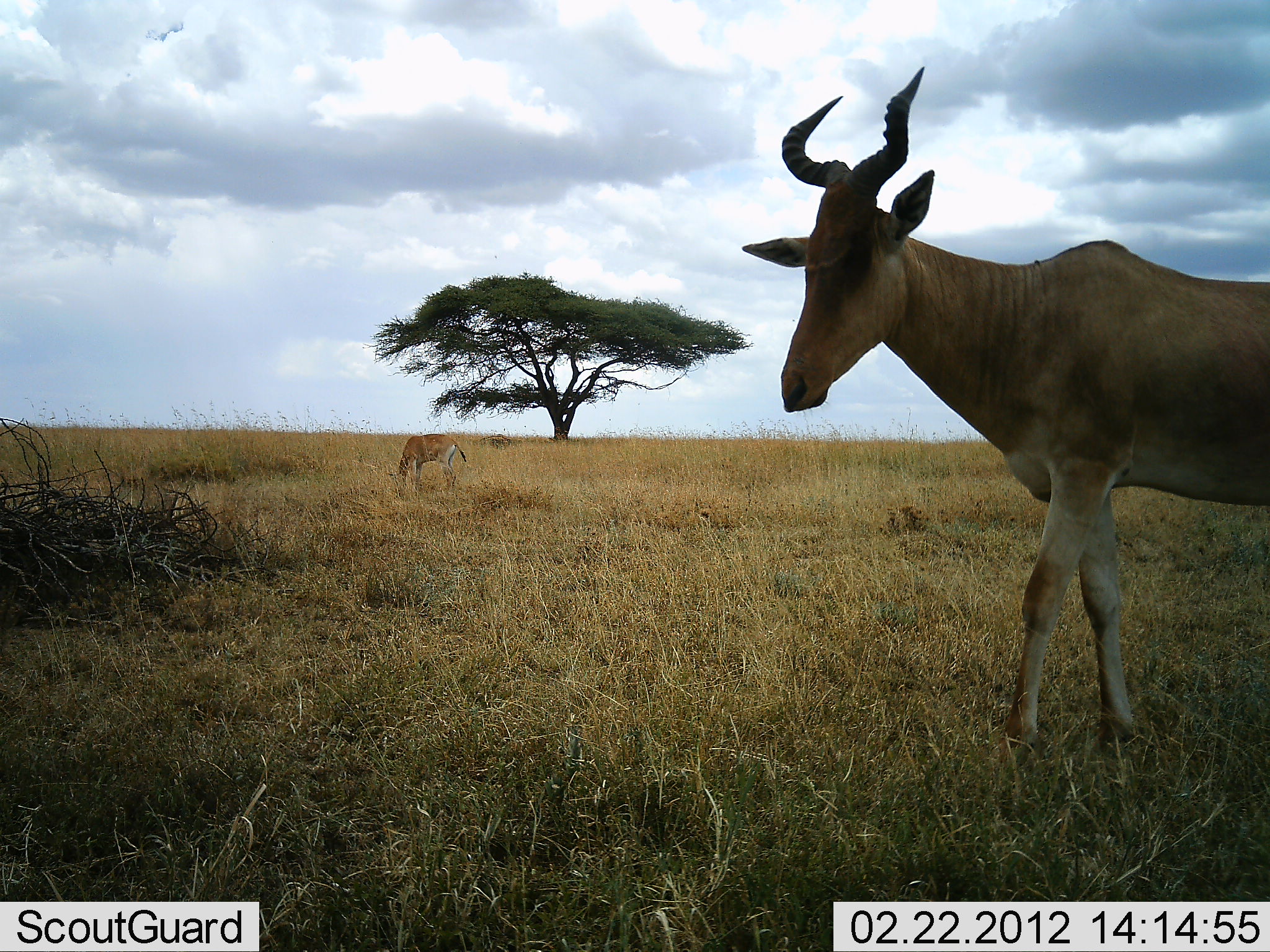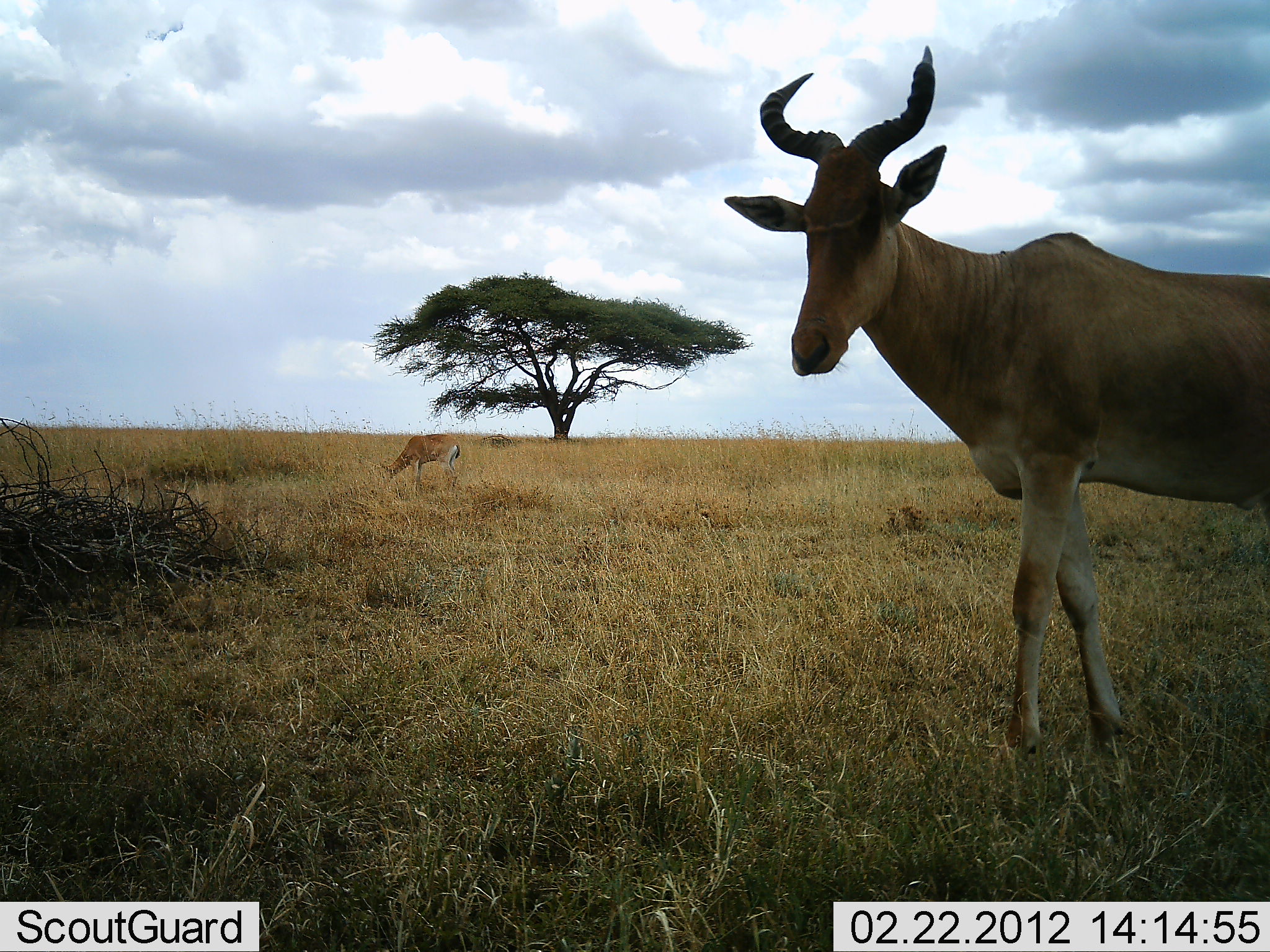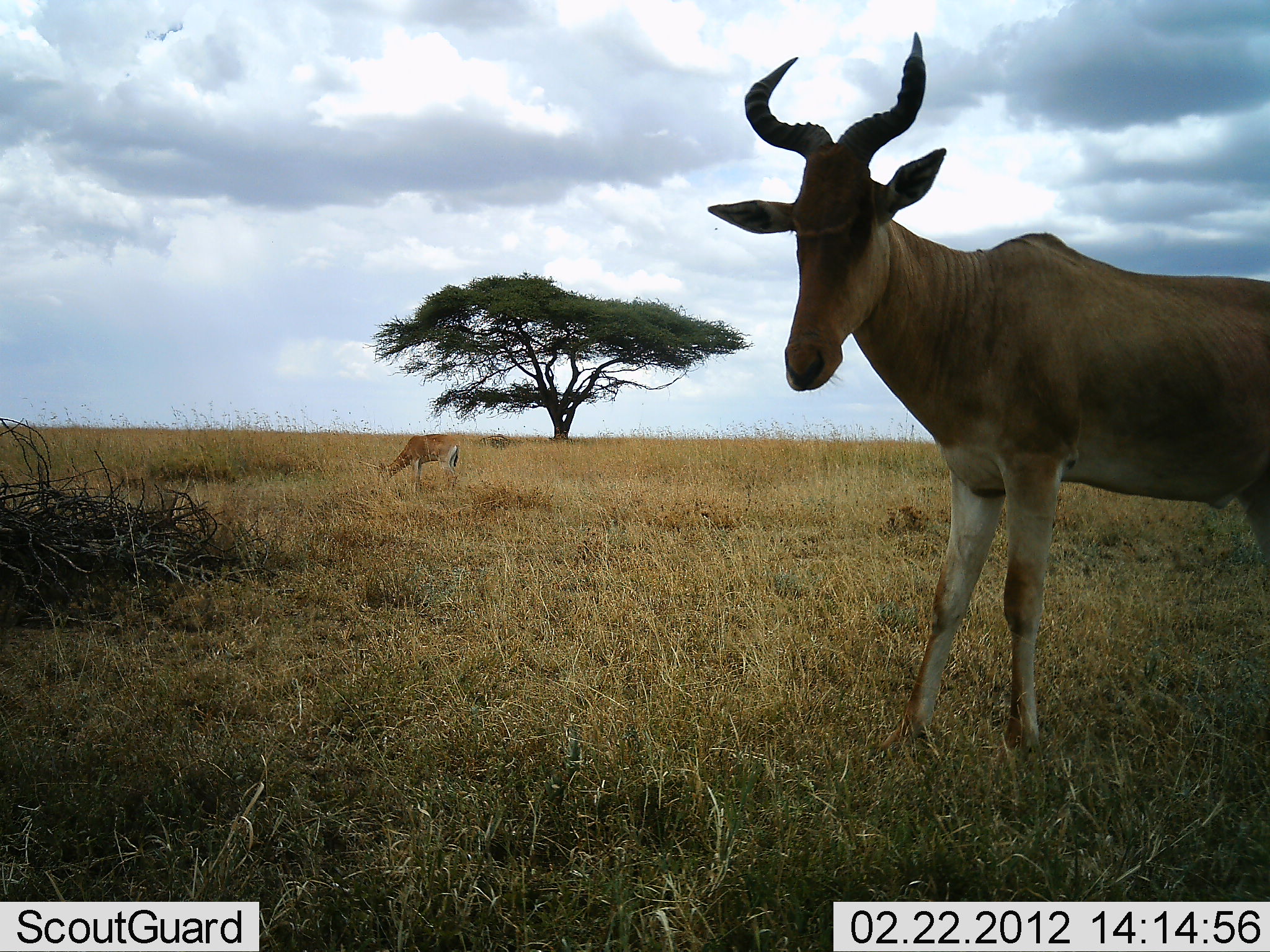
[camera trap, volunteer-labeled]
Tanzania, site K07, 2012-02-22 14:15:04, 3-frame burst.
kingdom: Animalia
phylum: Chordata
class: Mammalia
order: Artiodactyla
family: Bovidae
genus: Alcelaphus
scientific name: Alcelaphus buselaphus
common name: hartebeest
Hartebeest (Alcelaphus buselaphus), count 1. Behavior (volunteer vote fractions): standing 79%, resting 0%, moving 21%, interacting 0%. Young present (vote fraction): 0%. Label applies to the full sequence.